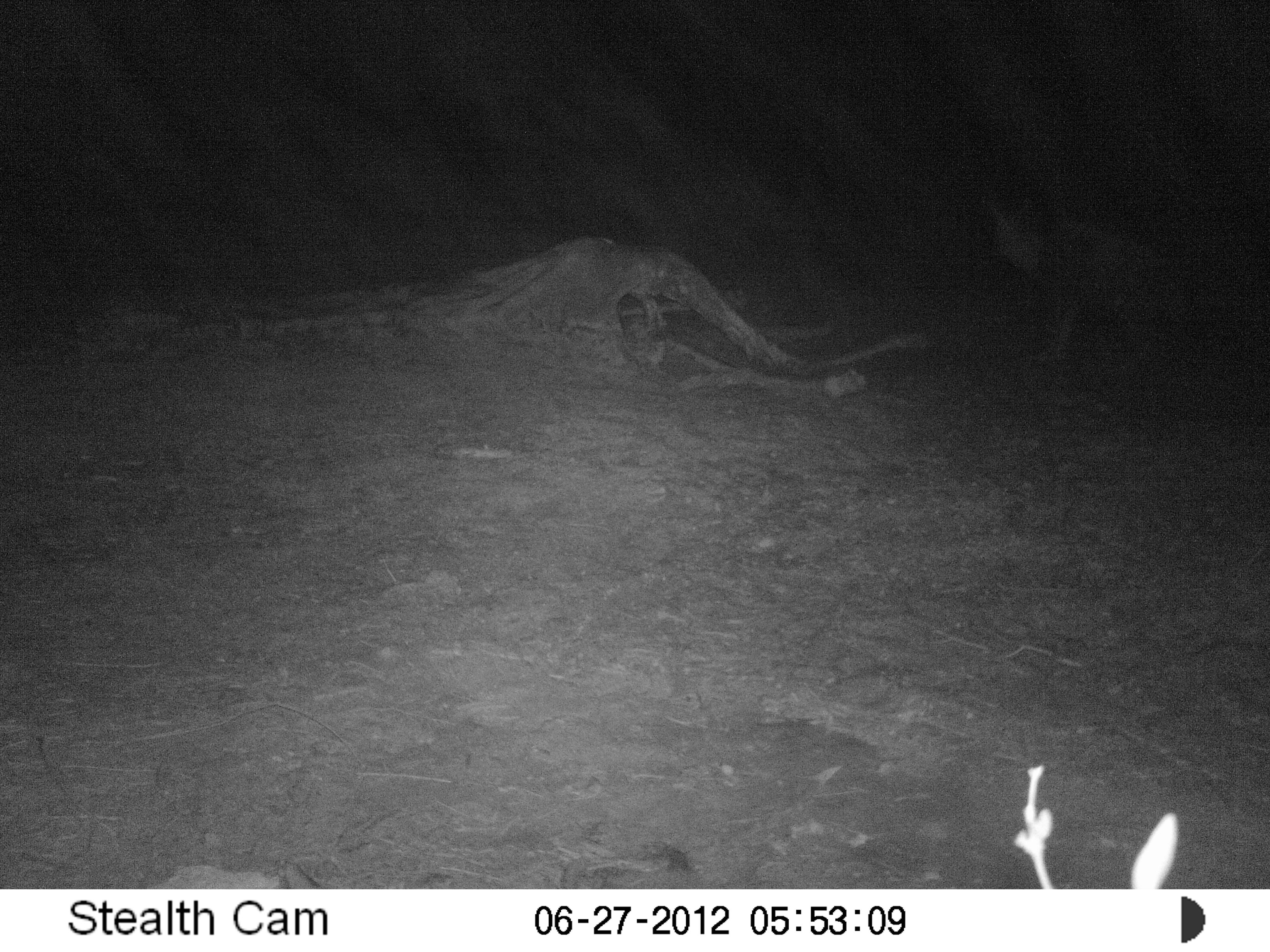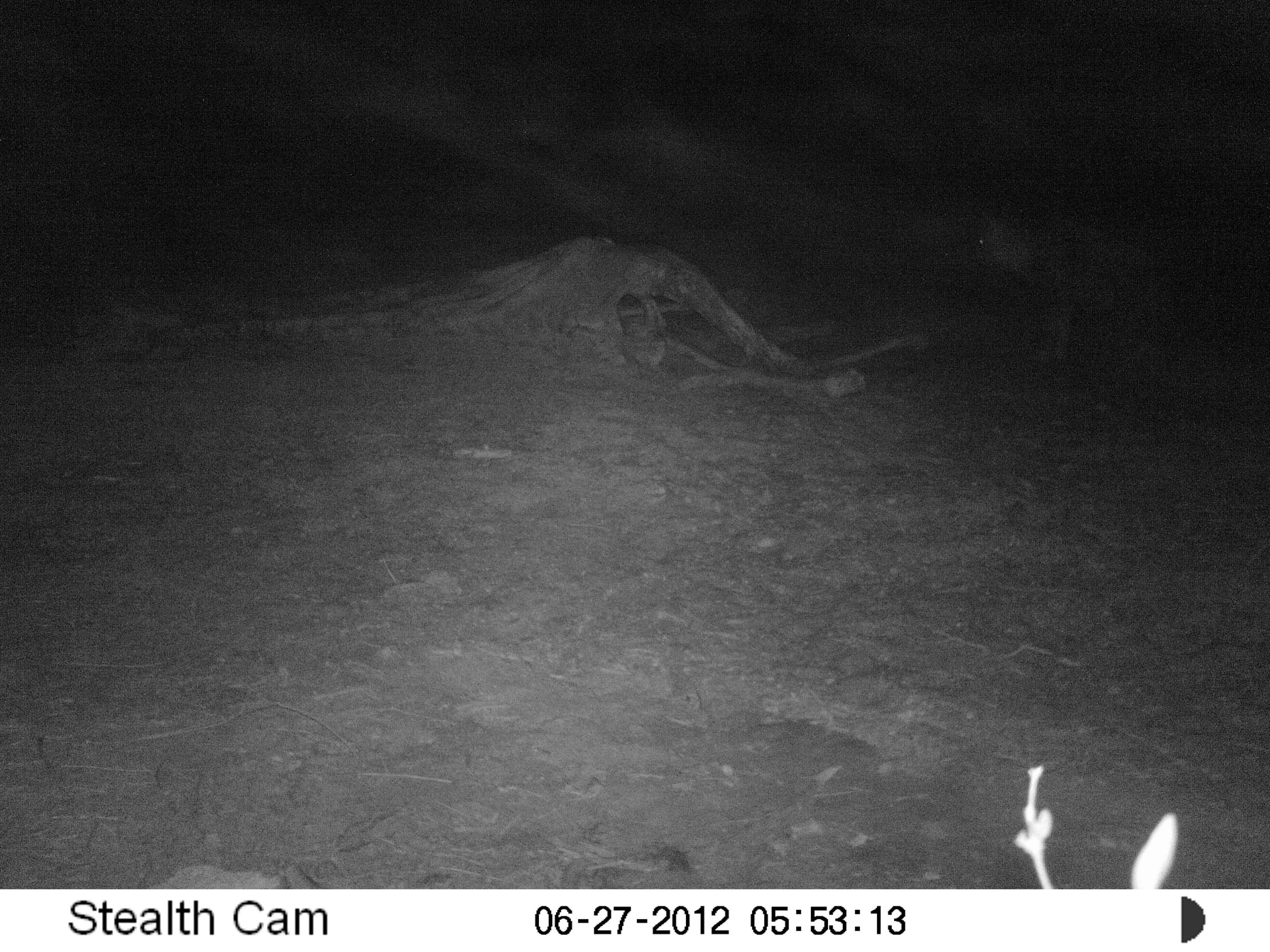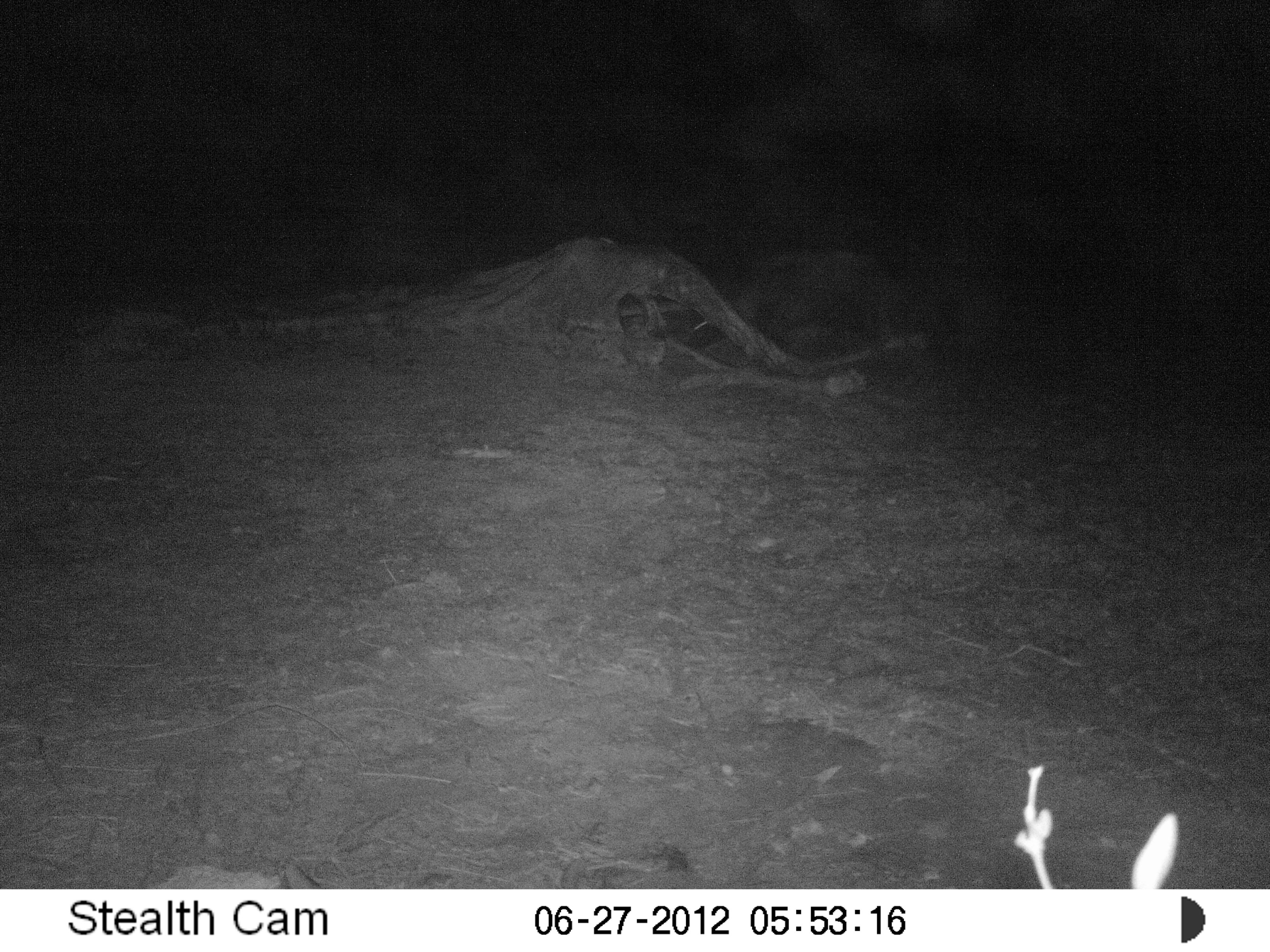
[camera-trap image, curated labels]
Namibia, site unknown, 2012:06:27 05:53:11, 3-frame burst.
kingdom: Animalia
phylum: Chordata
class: Mammalia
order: Carnivora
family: Hyaenidae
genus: Parahyaena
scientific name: Parahyaena brunnea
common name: brown hyena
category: hyaena brunnea